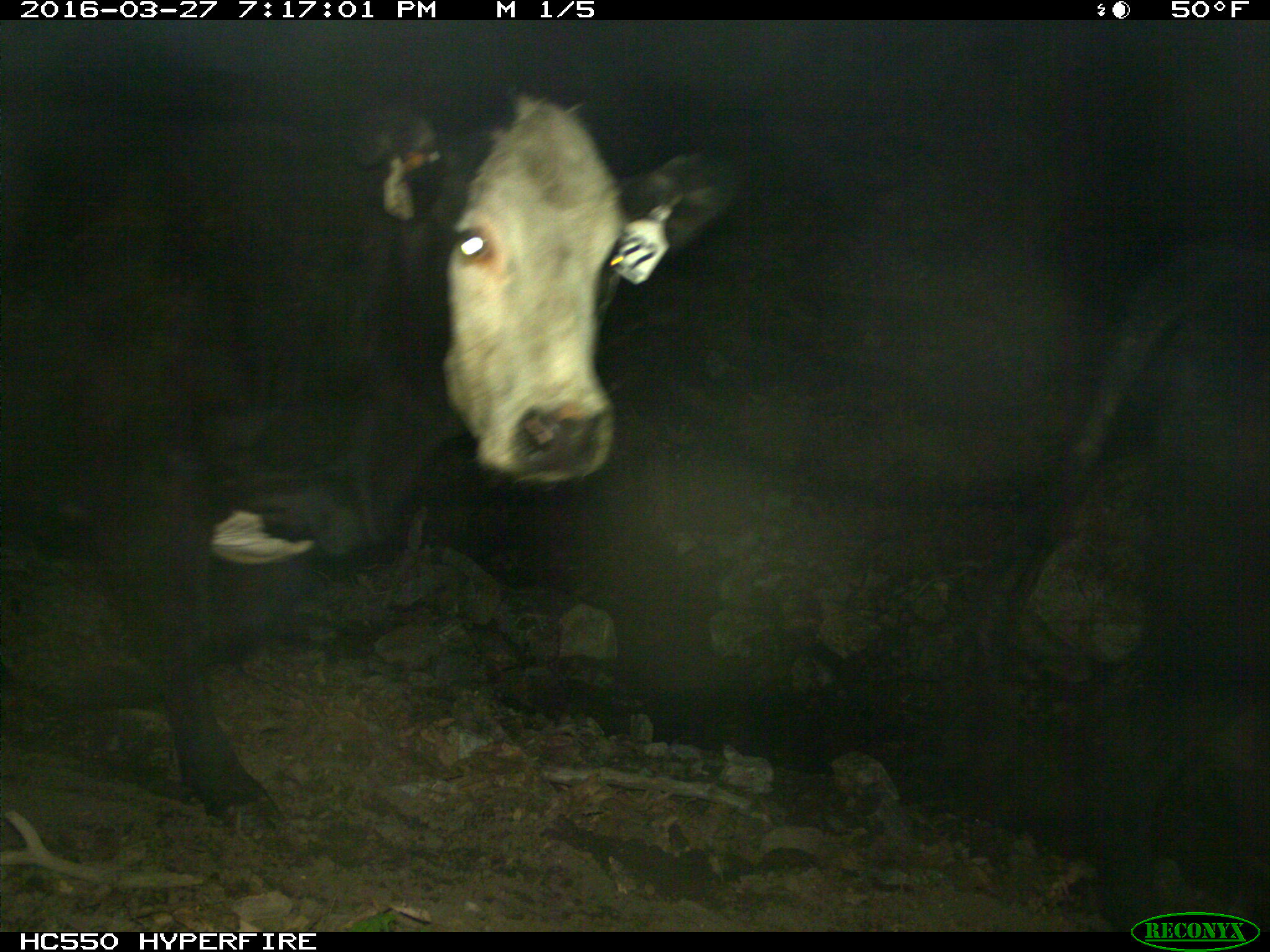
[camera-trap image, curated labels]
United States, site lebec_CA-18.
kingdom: Animalia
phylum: Chordata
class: Mammalia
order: Artiodactyla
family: Bovidae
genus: Bos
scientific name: Bos taurus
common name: domestic cow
Bos taurus (domestic cow).